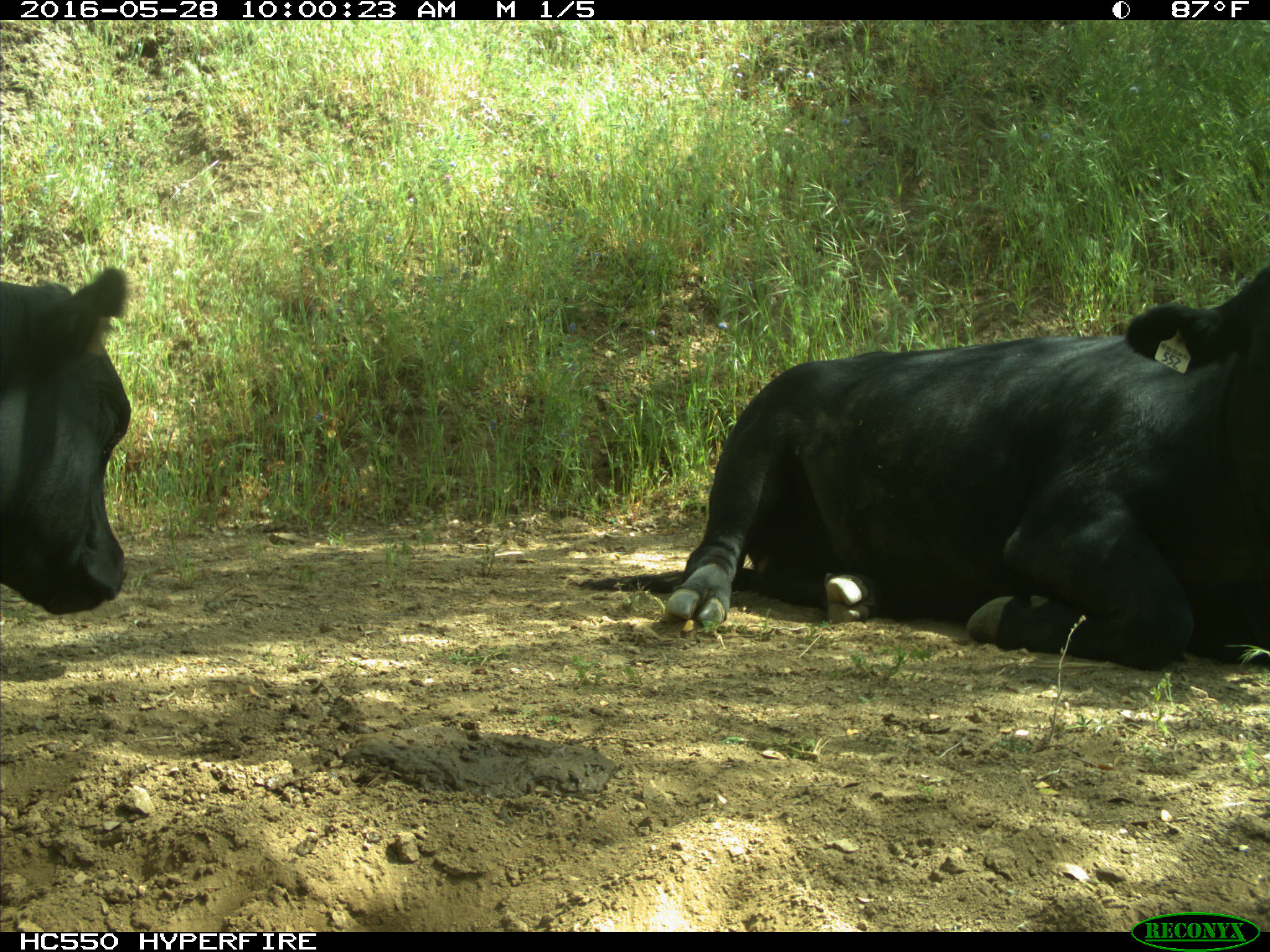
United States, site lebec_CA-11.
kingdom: Animalia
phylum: Chordata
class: Mammalia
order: Artiodactyla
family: Bovidae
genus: Bos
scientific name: Bos taurus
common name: domestic cow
Bos taurus (domestic cow).